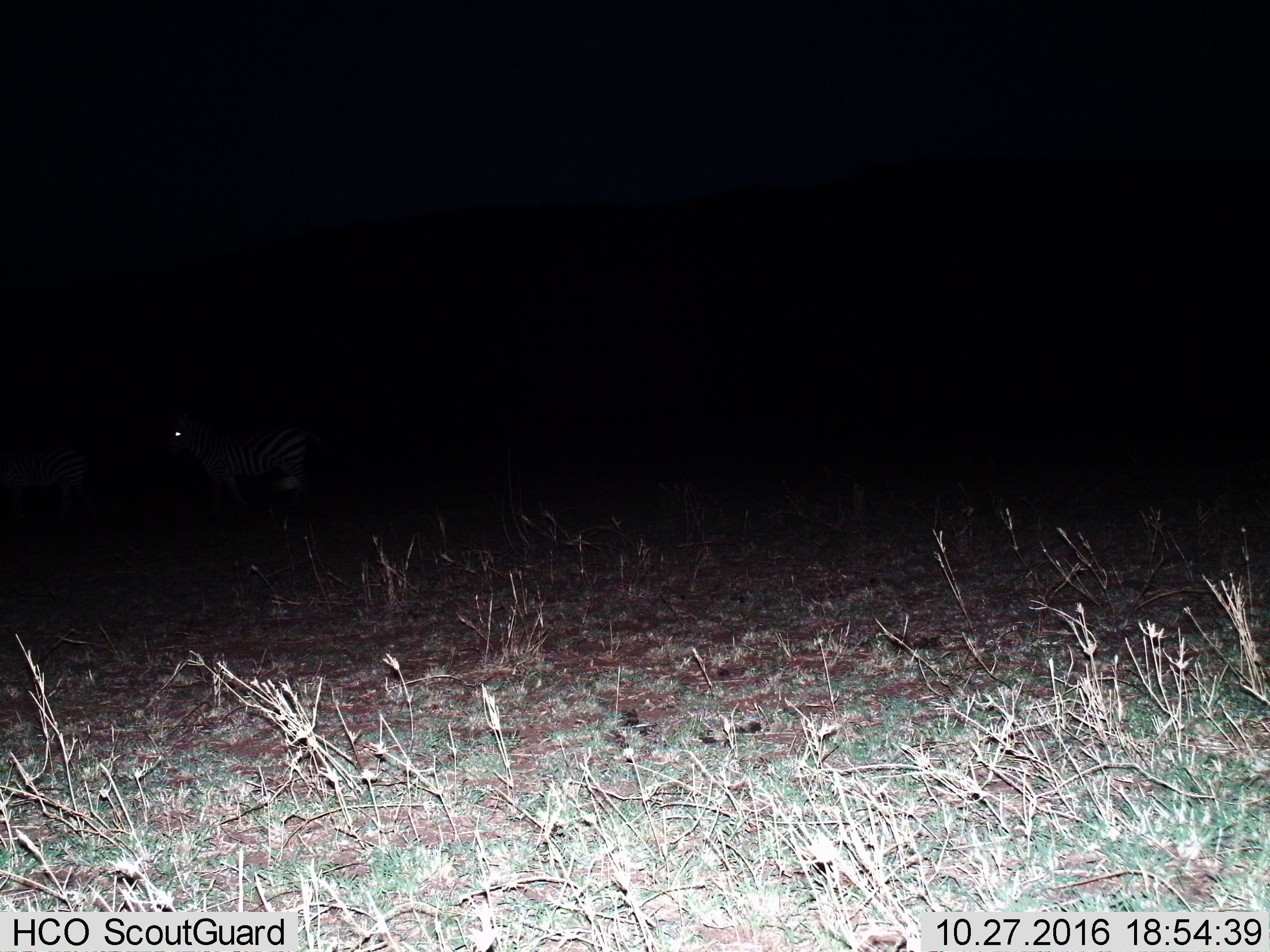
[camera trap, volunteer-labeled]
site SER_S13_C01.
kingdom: Animalia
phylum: Chordata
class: Mammalia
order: Perissodactyla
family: Equidae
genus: Equus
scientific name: Equus quagga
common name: plains zebra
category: zebraplains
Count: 2.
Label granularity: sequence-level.